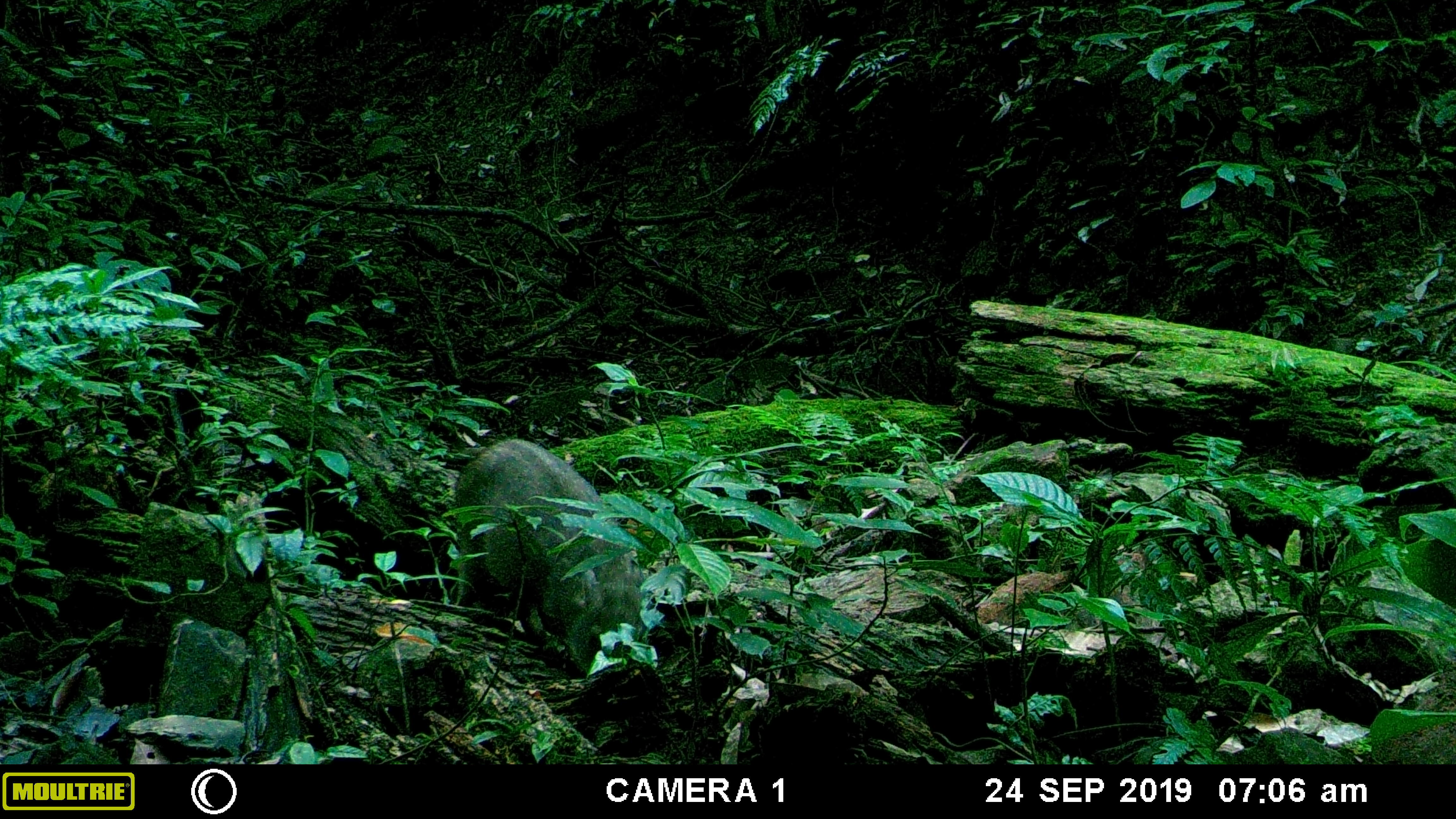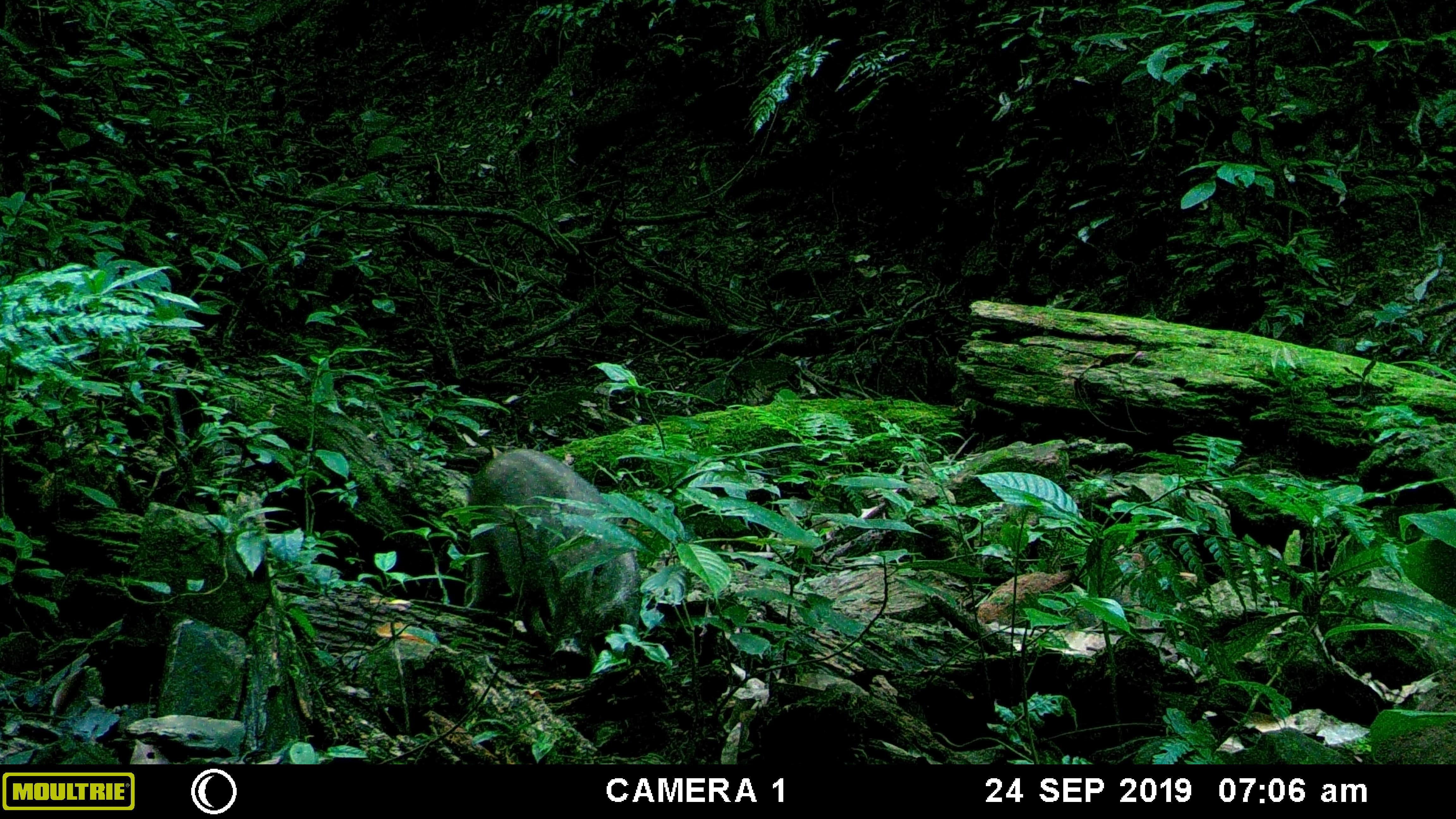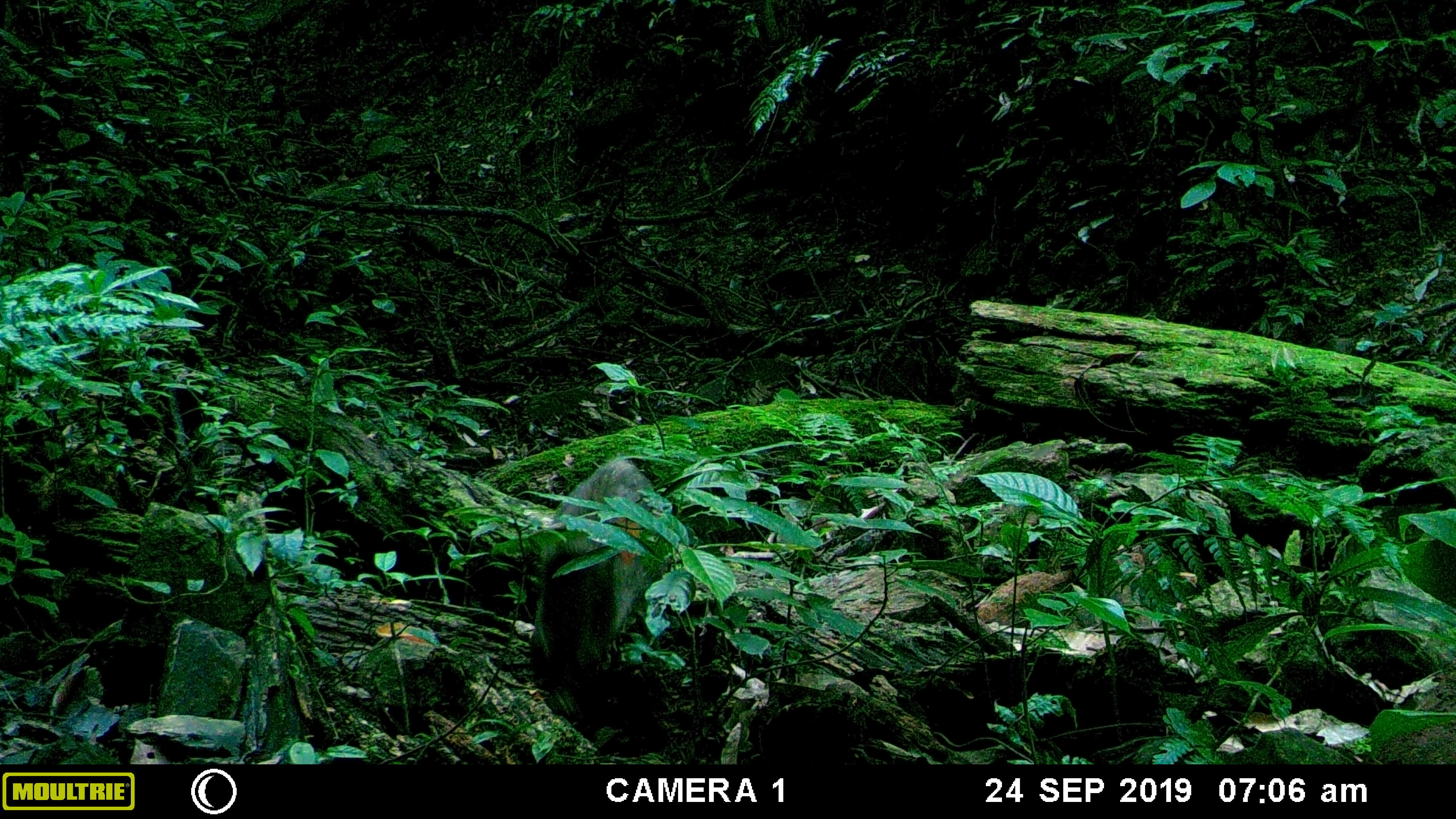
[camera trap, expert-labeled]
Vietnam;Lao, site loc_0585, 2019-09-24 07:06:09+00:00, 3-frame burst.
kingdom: Animalia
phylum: Chordata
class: Mammalia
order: Artiodactyla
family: Suidae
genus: Sus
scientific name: Sus scrofa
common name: eurasian wild pig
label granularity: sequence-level